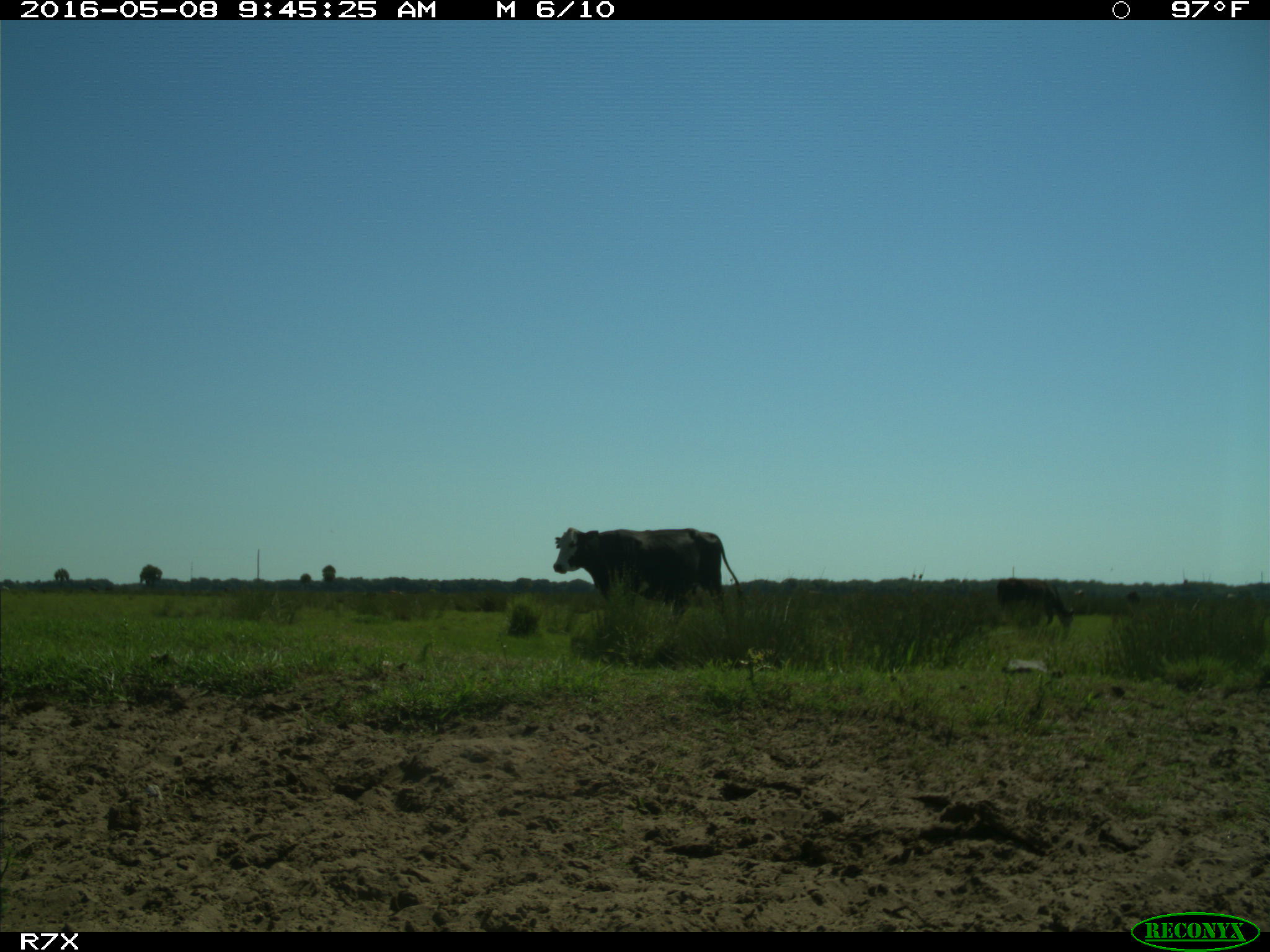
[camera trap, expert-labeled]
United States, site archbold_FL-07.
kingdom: Animalia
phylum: Chordata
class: Mammalia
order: Artiodactyla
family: Bovidae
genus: Bos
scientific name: Bos taurus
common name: domestic cow